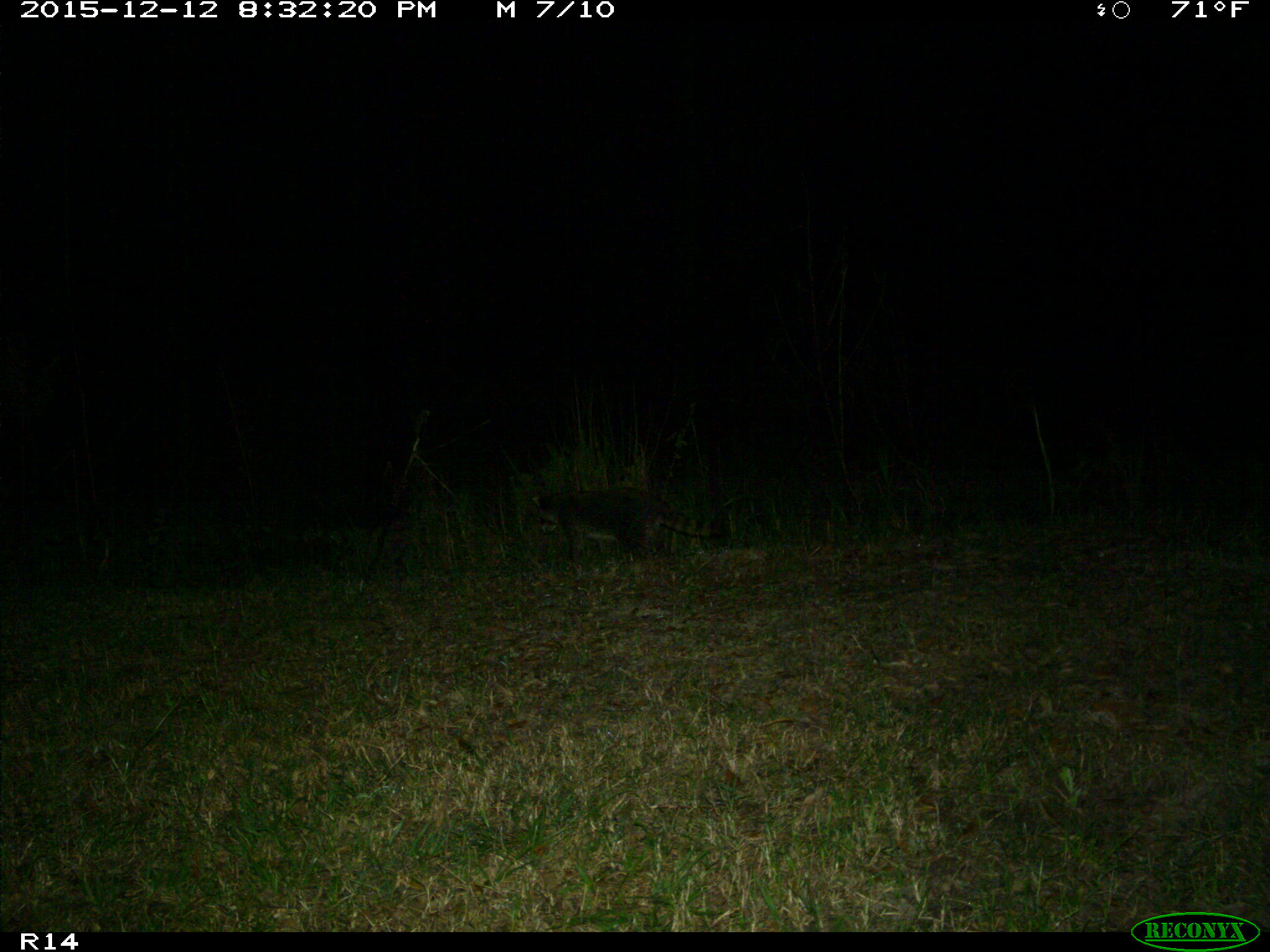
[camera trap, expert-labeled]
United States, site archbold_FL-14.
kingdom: Animalia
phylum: Chordata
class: Mammalia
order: Carnivora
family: Procyonidae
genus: Procyon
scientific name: Procyon lotor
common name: common raccoon